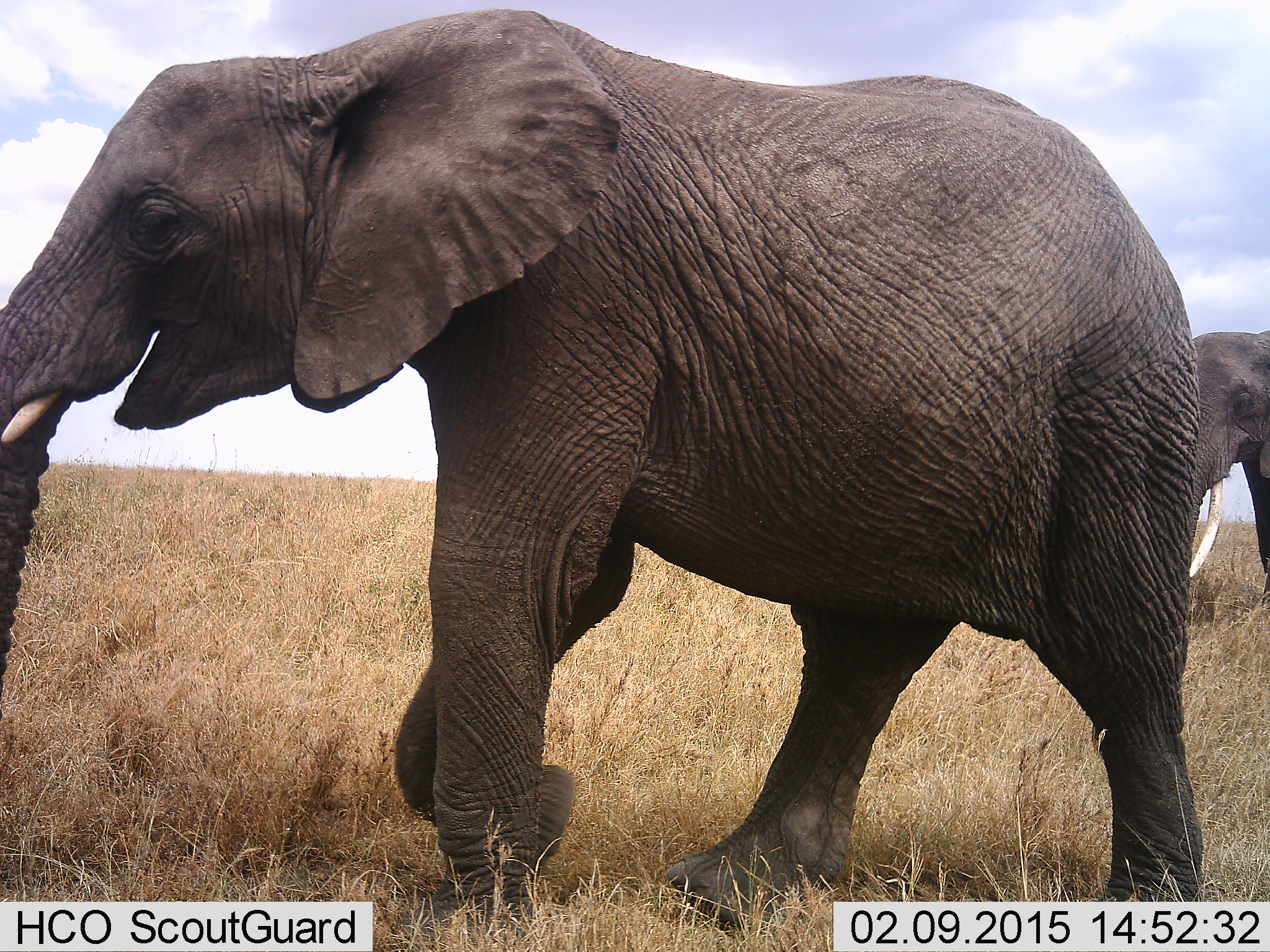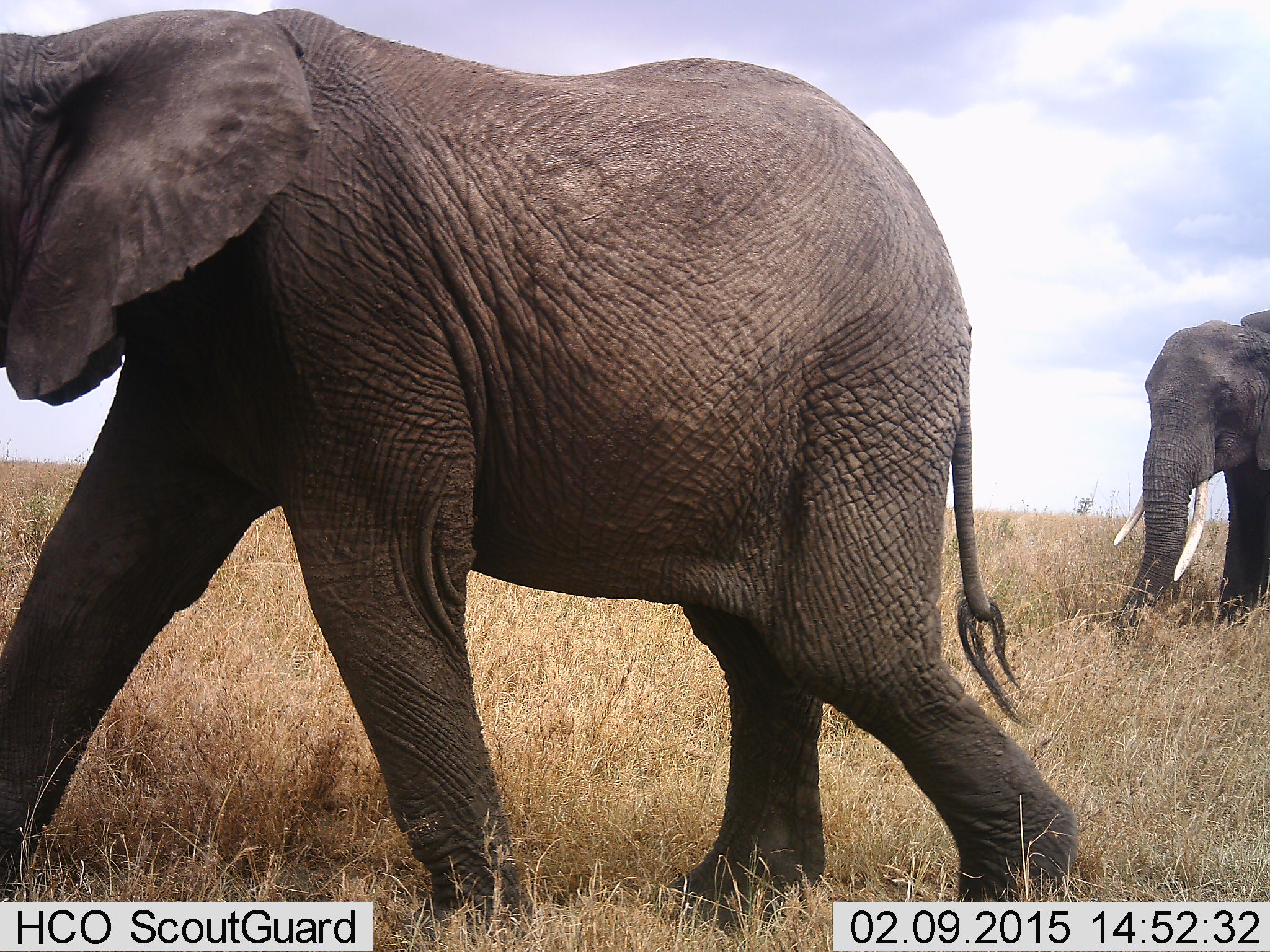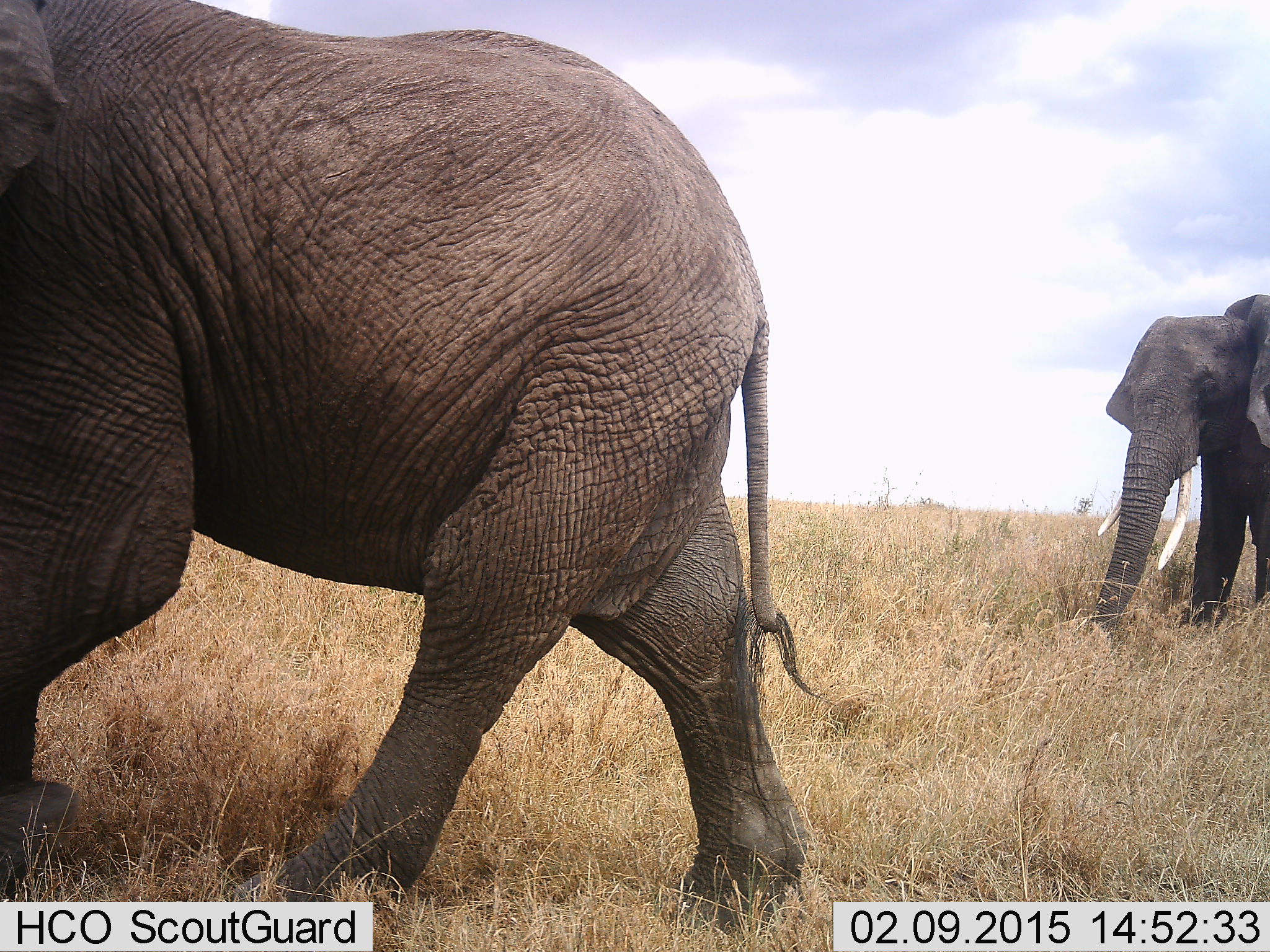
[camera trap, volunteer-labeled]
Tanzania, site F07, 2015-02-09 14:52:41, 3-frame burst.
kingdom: Animalia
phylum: Chordata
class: Mammalia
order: Proboscidea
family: Elephantidae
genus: Loxodonta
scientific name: Loxodonta africana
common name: african bush elephant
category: elephant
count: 2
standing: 11%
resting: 0%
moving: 100%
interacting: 0%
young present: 11%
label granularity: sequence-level